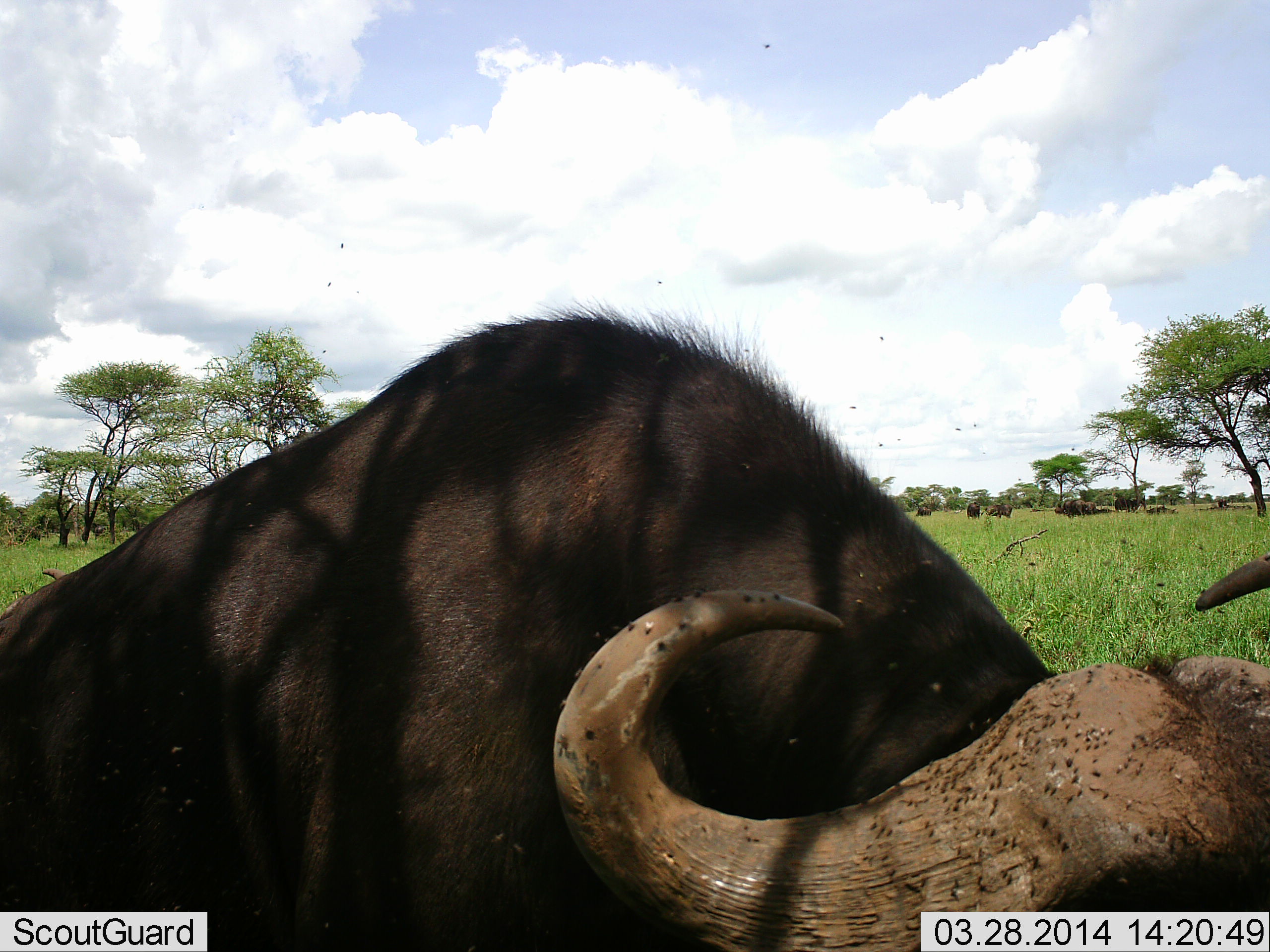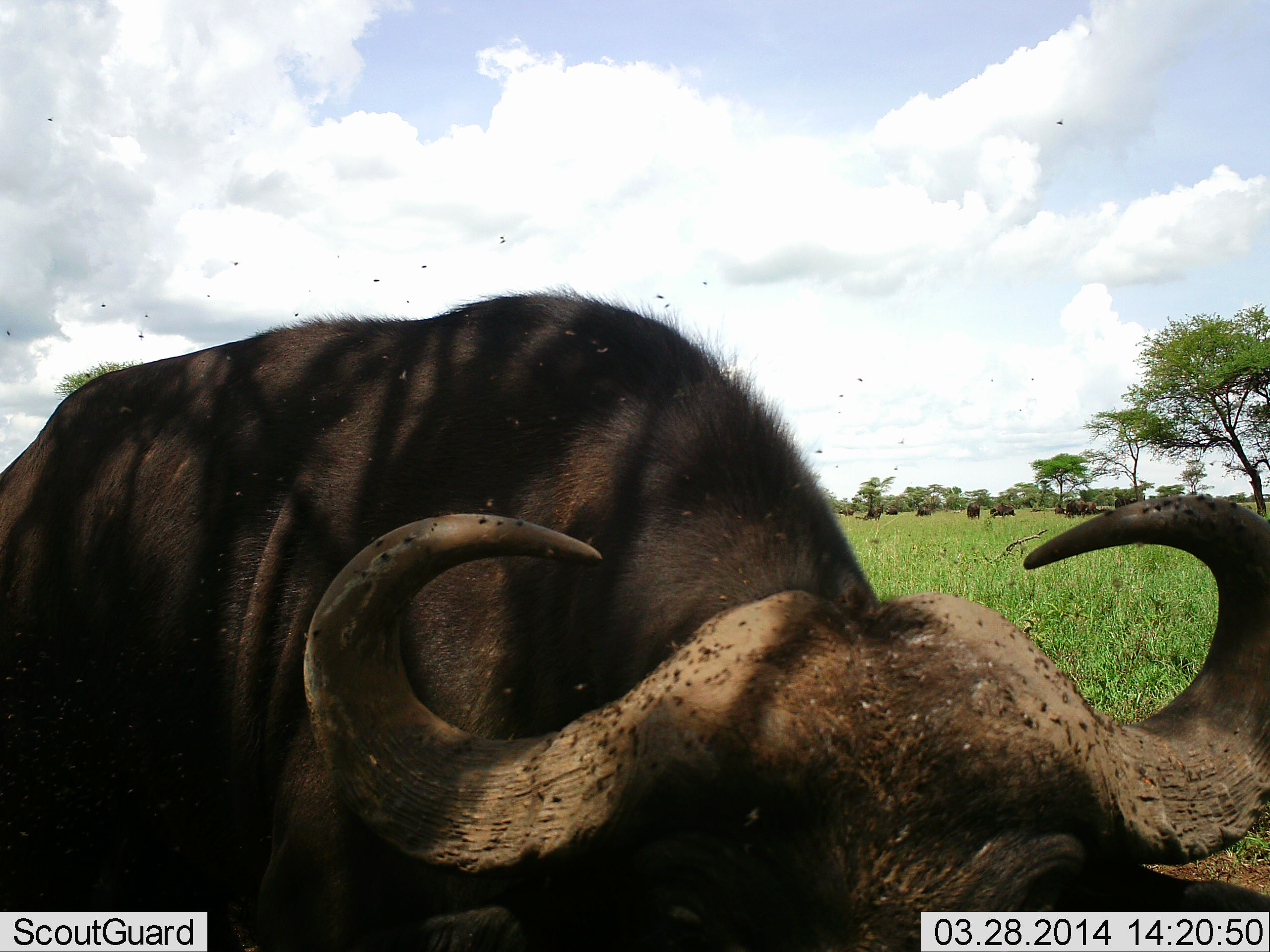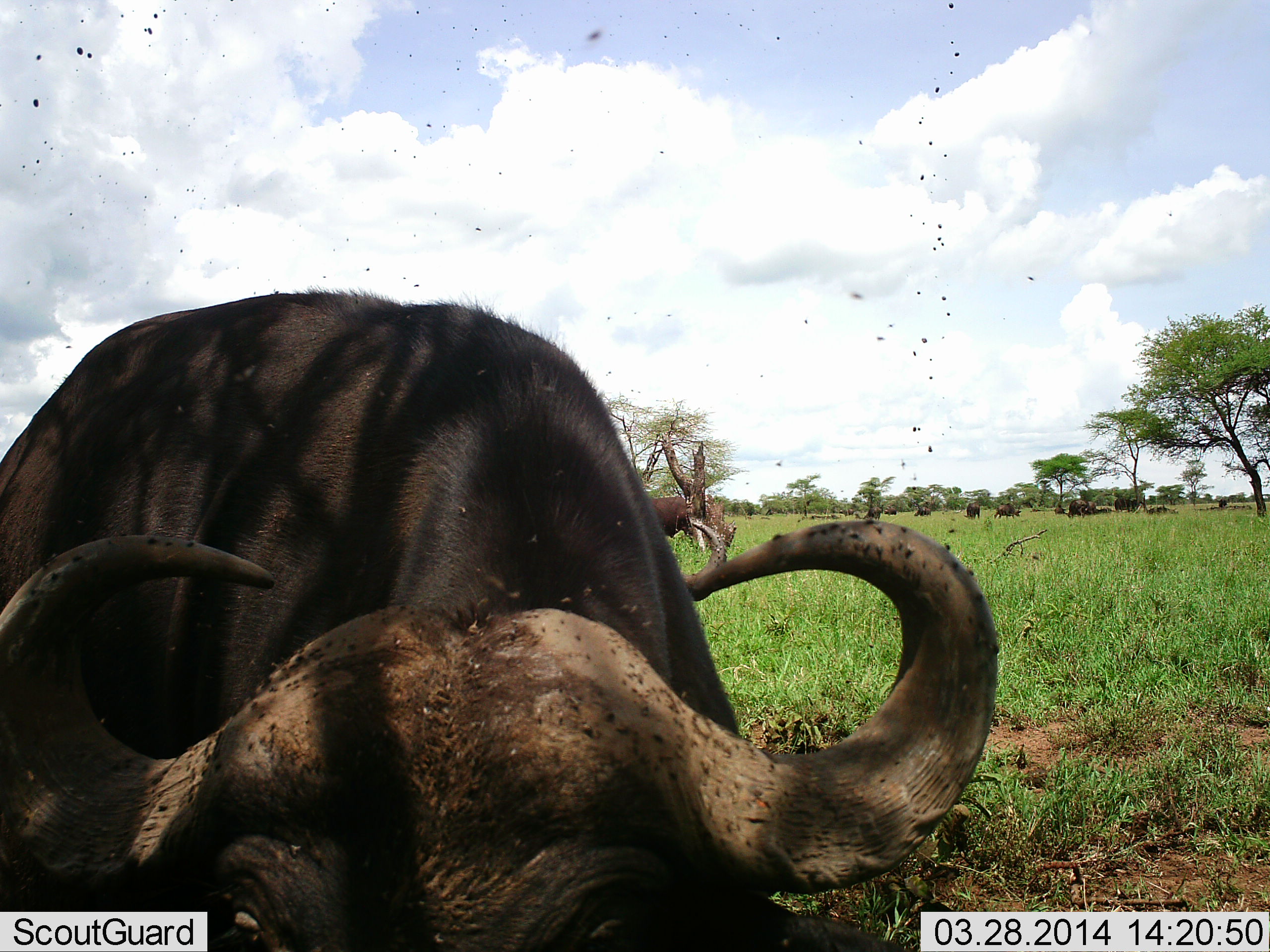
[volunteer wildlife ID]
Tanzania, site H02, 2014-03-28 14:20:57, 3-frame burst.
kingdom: Animalia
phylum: Chordata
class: Mammalia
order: Artiodactyla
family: Bovidae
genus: Syncerus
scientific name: Syncerus caffer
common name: cape buffalo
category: buffalo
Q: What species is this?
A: Buffalo (cape buffalo) (Syncerus caffer).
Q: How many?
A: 8.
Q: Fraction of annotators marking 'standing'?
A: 64%.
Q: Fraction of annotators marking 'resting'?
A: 29%.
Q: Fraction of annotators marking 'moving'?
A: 36%.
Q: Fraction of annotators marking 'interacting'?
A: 0%.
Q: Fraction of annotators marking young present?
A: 0%.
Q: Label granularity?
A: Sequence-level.